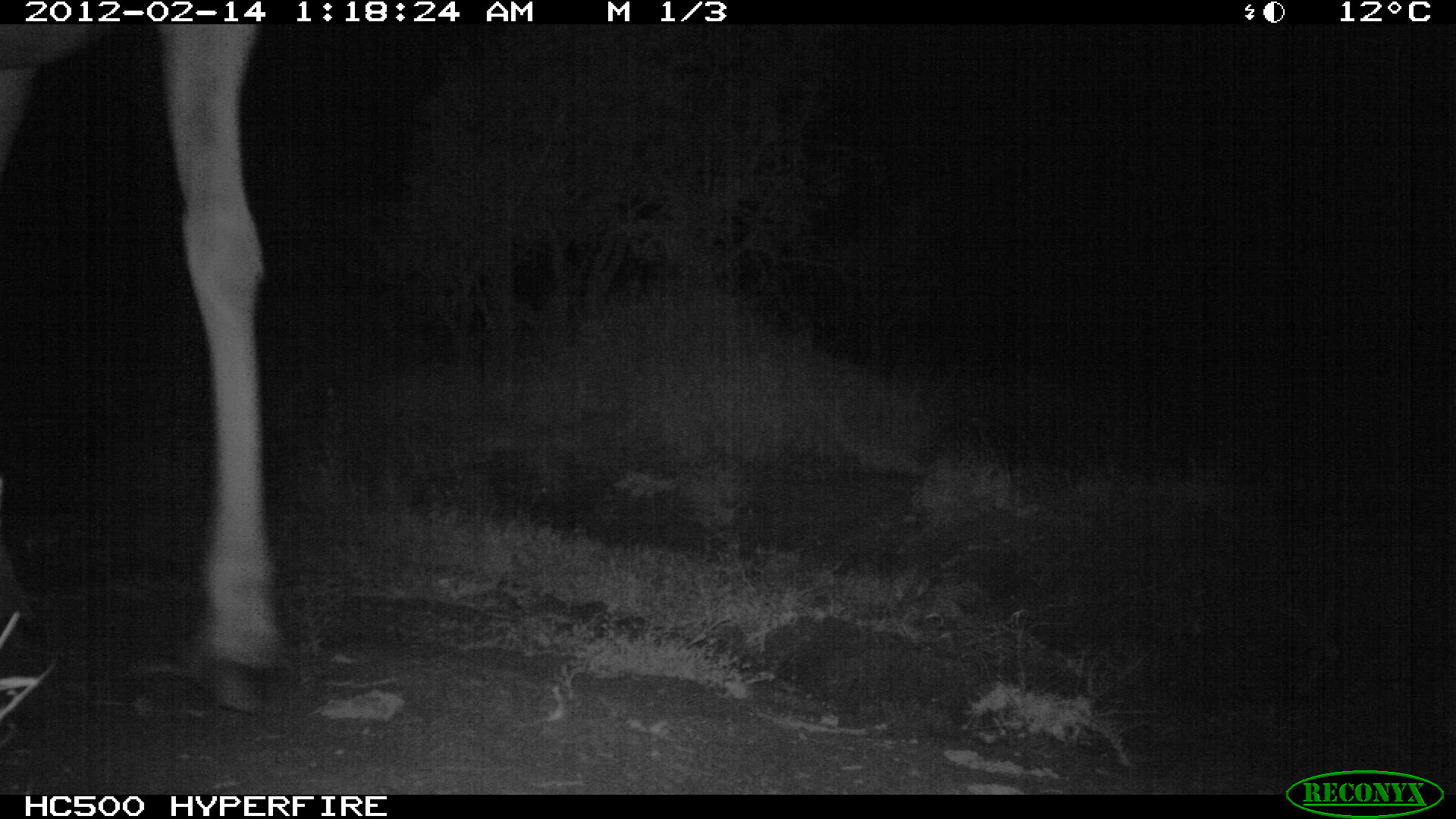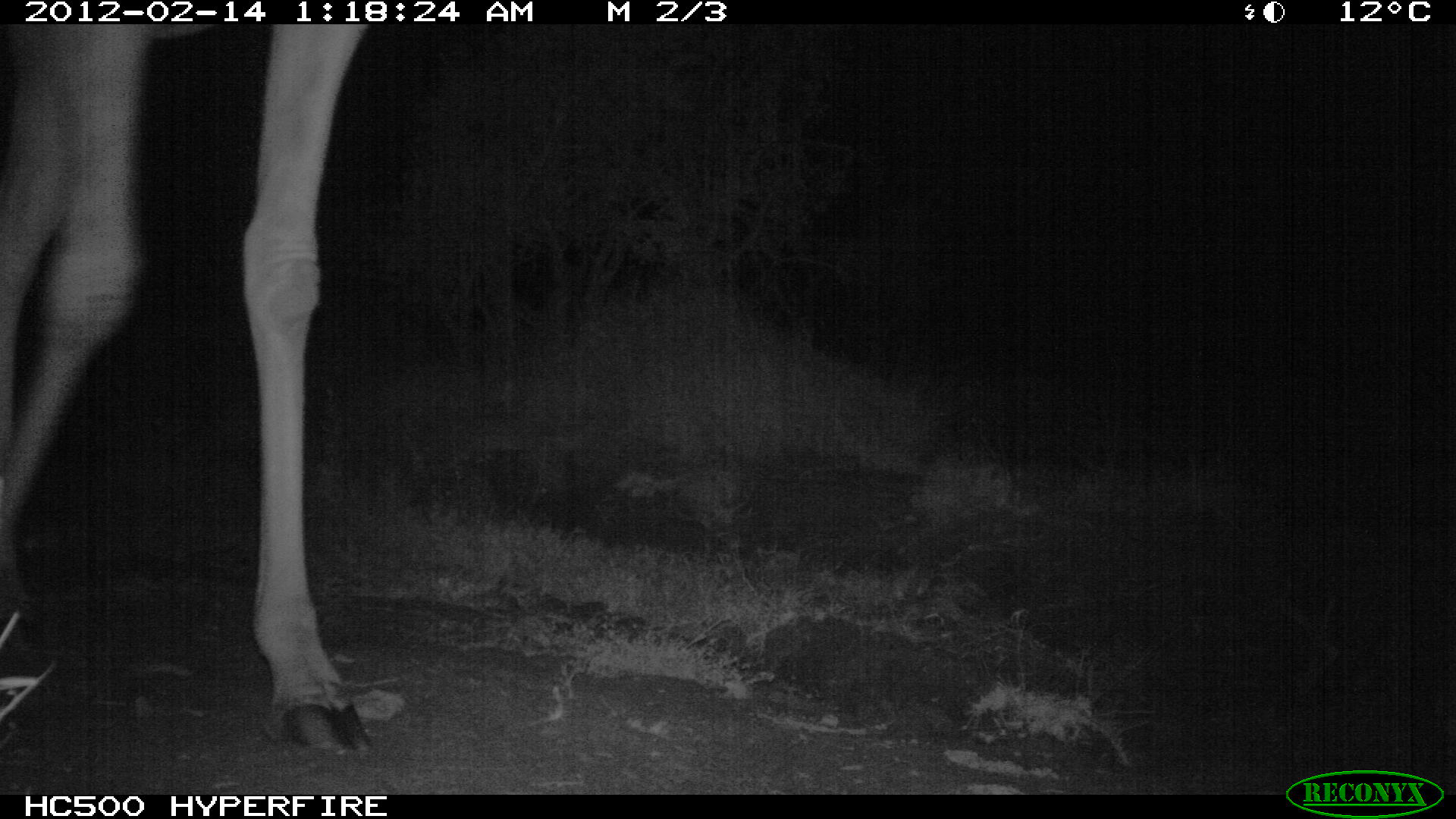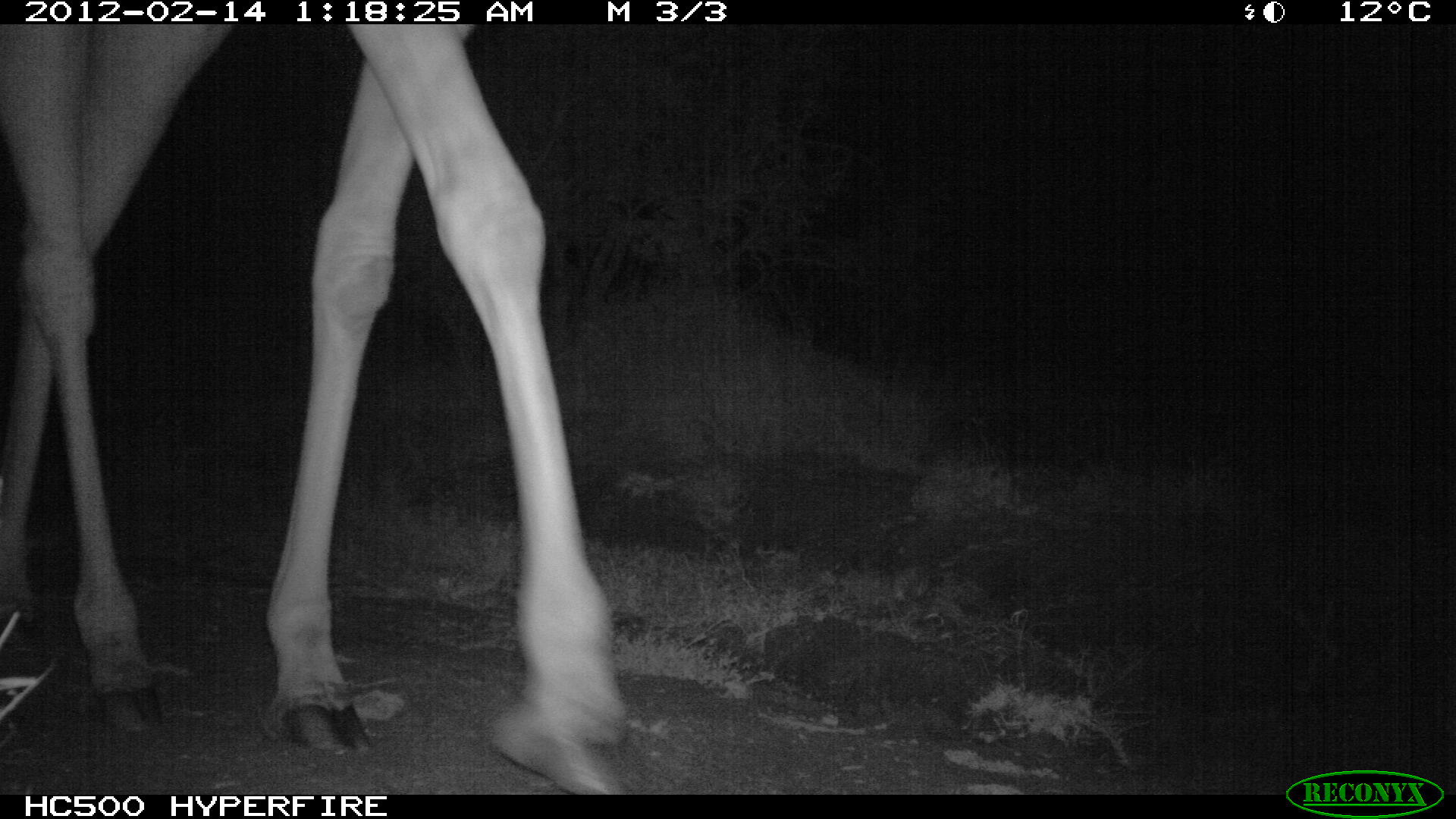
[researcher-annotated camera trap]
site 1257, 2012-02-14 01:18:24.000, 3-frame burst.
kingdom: Animalia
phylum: Chordata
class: Mammalia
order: Artiodactyla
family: Giraffidae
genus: Giraffa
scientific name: Giraffa camelopardalis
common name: giraffe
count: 1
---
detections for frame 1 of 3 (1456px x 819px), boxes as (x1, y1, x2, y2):
giraffa camelopardalis: (0, 23, 303, 729)